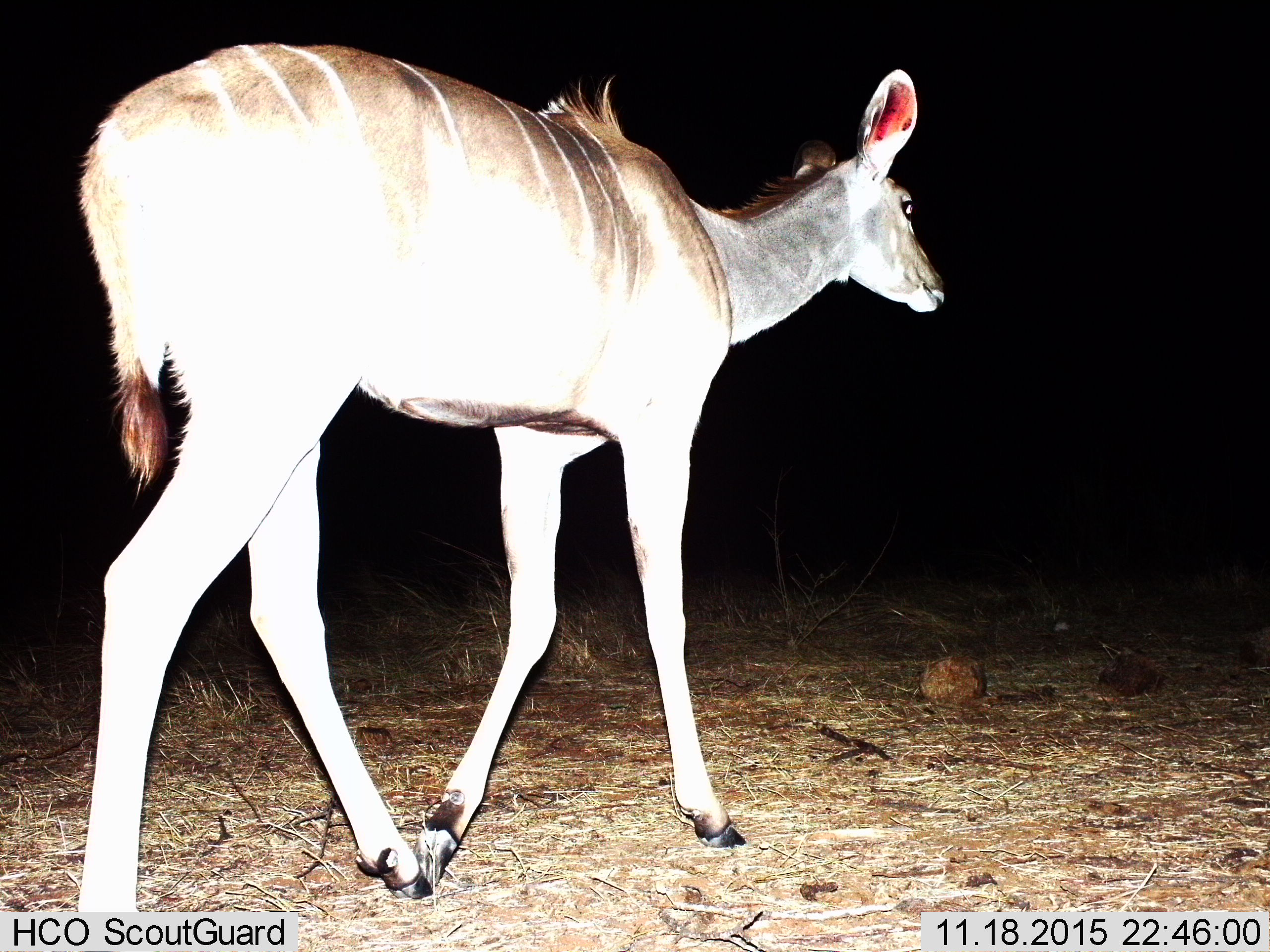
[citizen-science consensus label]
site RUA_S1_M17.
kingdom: Animalia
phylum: Chordata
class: Mammalia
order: Artiodactyla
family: Bovidae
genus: Tragelaphus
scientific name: Tragelaphus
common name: kudu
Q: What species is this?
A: Kudu (Tragelaphus).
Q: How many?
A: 1.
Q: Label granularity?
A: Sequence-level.